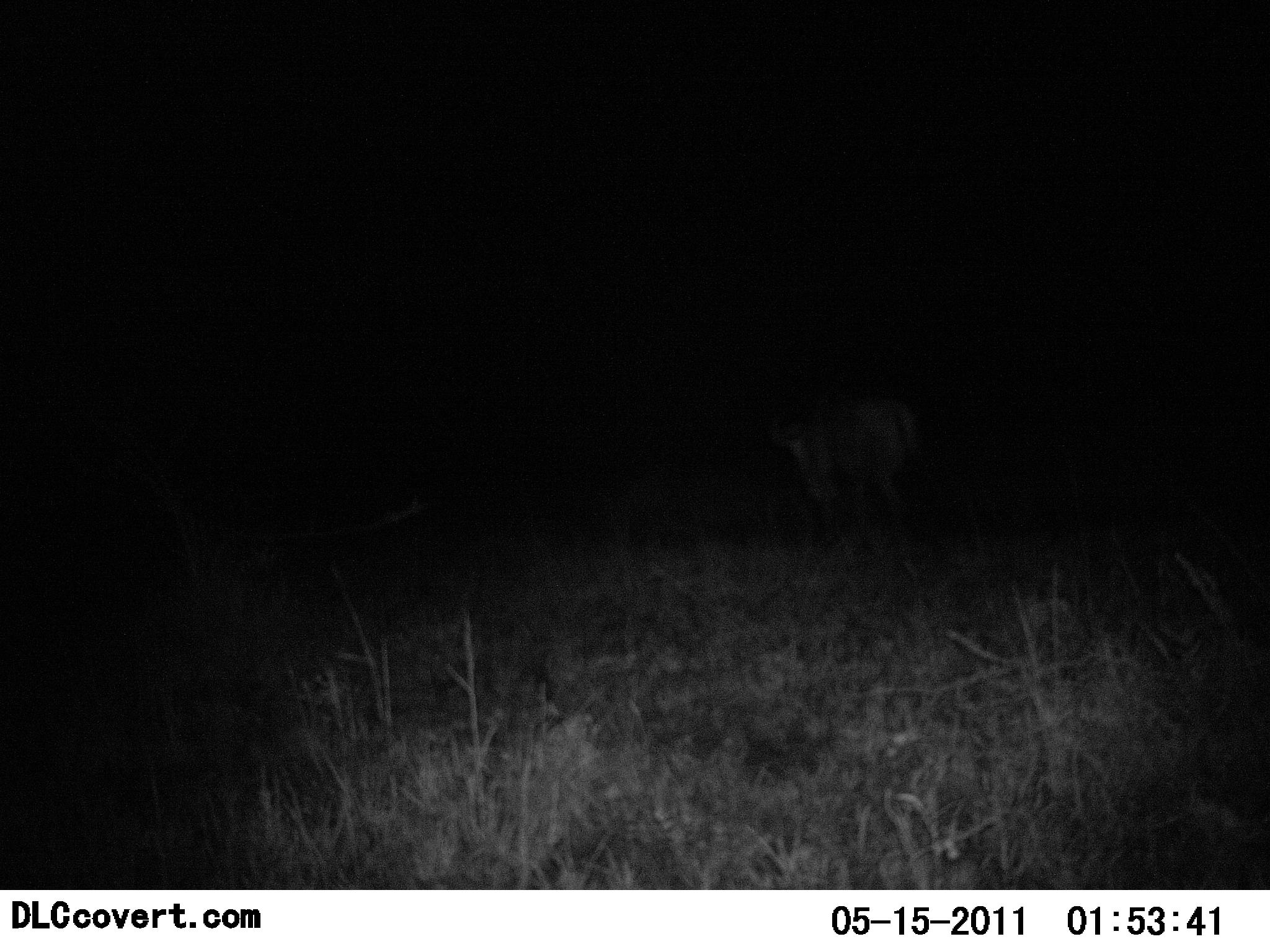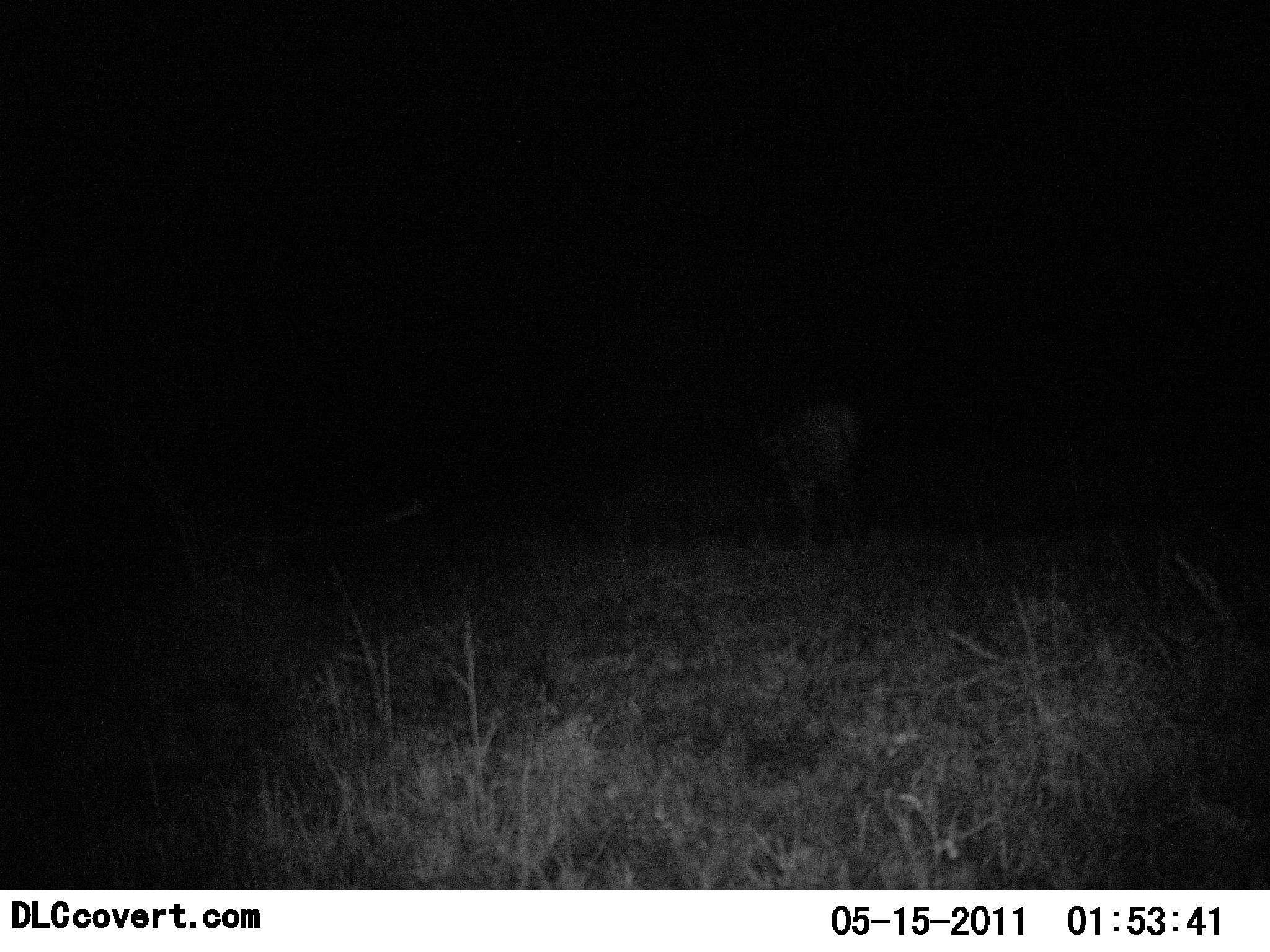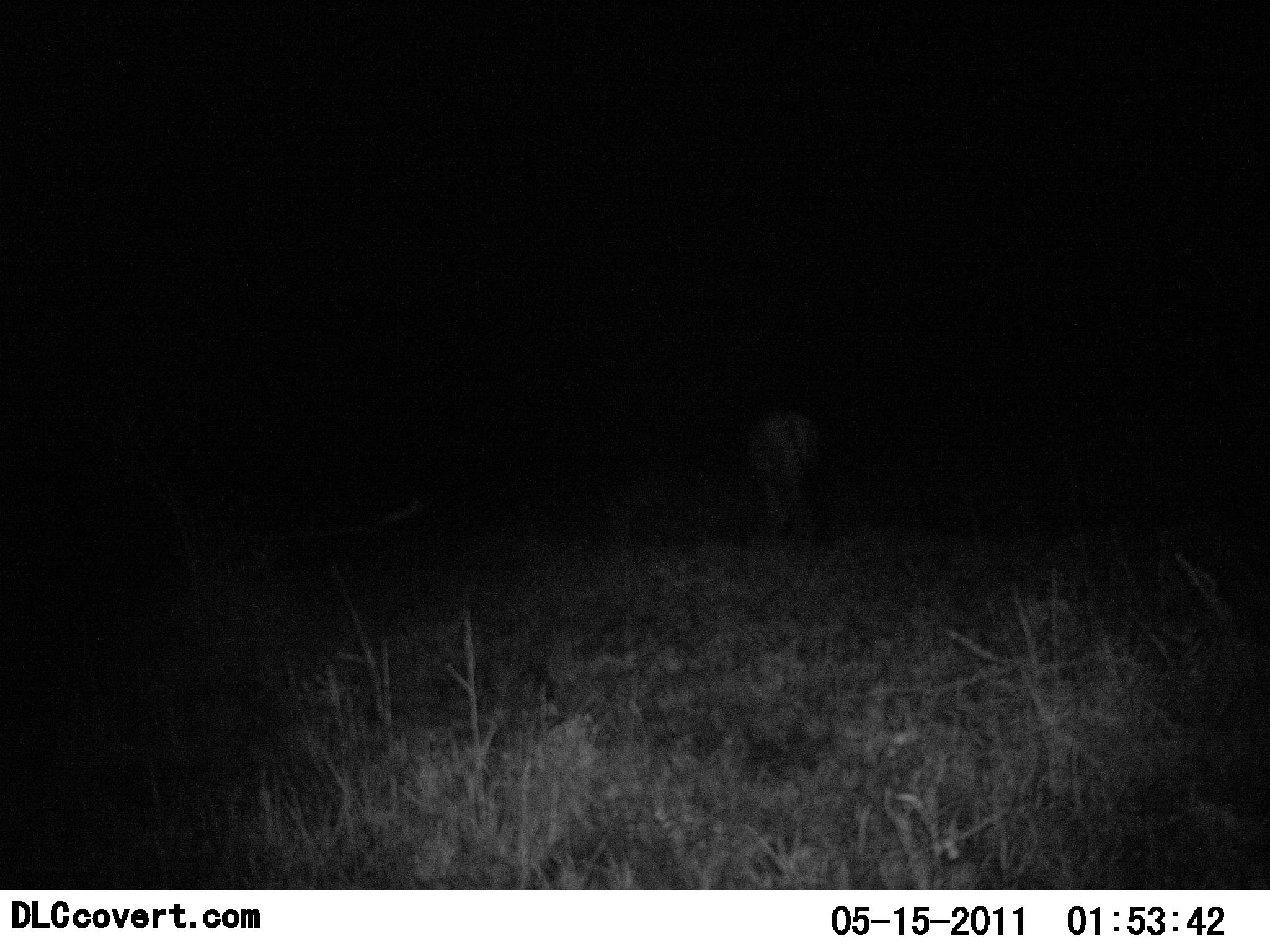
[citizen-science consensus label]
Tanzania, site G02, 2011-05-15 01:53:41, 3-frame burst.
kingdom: Animalia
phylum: Chordata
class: Mammalia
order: Artiodactyla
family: Bovidae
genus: Connochaetes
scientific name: Connochaetes taurinus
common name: blue wildebeest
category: wildebeest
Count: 1.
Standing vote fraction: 0%.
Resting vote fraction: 0%.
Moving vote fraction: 89%.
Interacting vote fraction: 0%.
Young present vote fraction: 0%.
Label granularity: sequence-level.